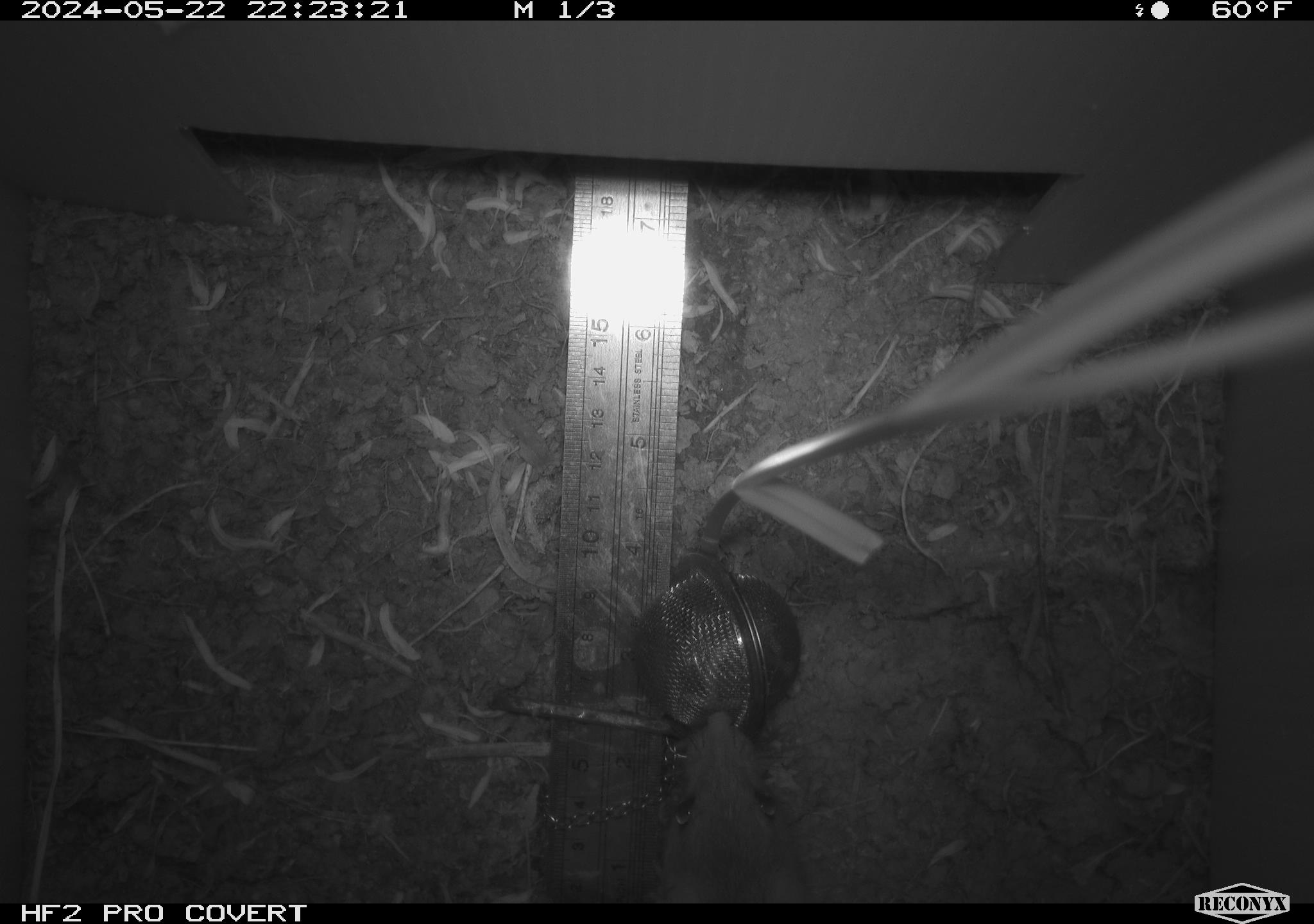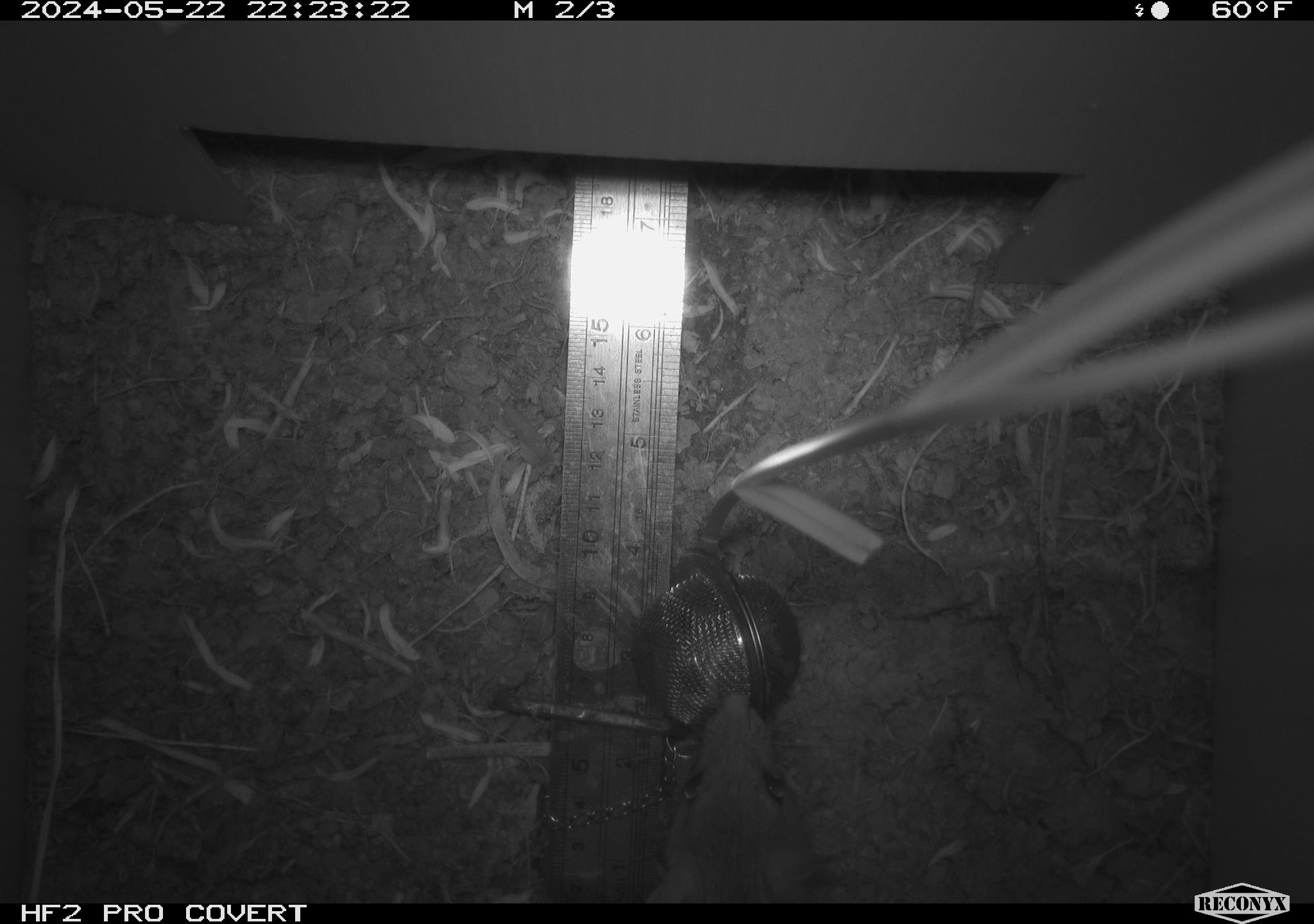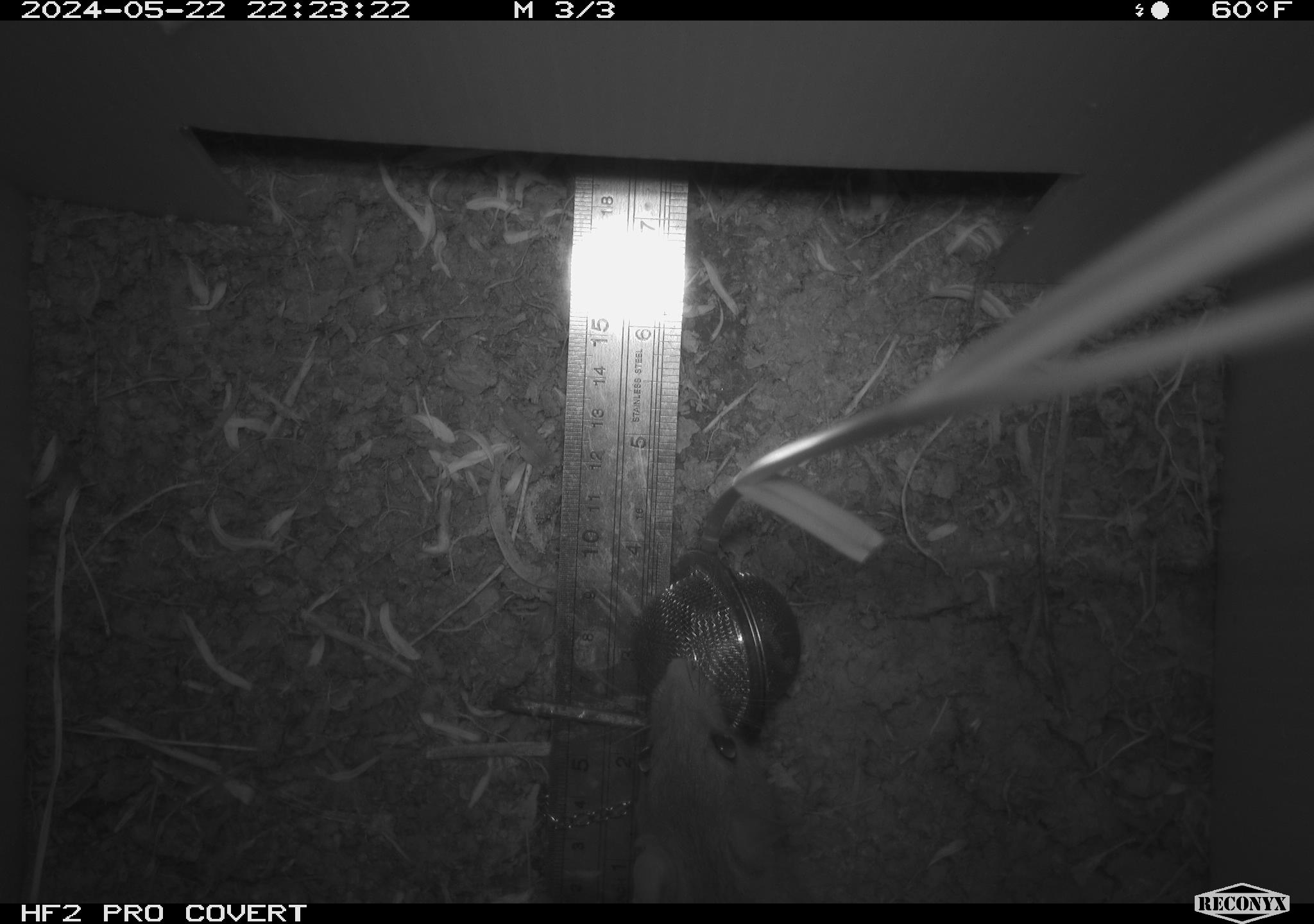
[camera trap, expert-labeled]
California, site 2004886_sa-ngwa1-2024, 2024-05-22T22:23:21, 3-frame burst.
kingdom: Animalia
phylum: Chordata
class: Mammalia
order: Rodentia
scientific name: Rodentia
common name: woodrat or rat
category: woodrat or rat species